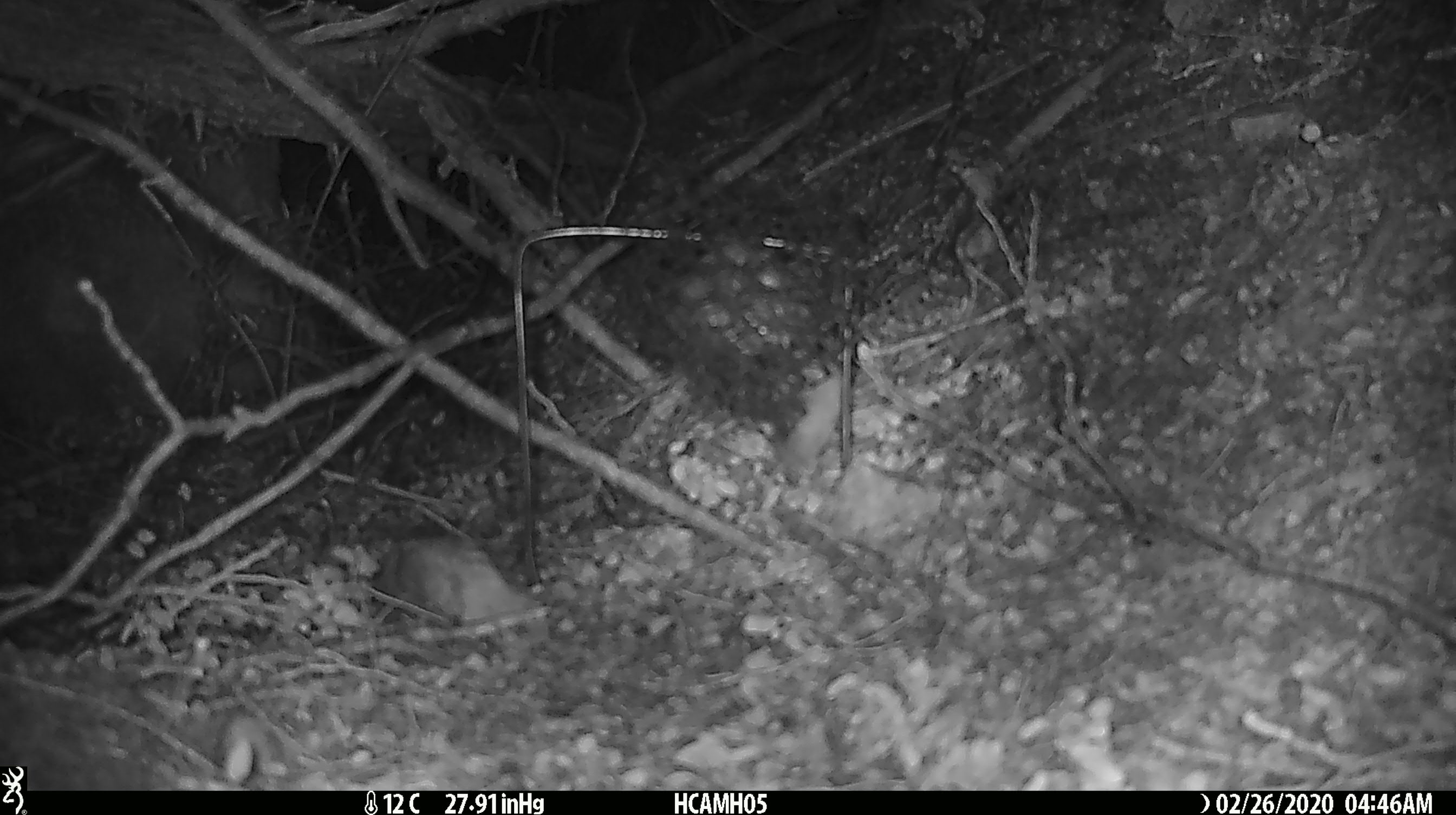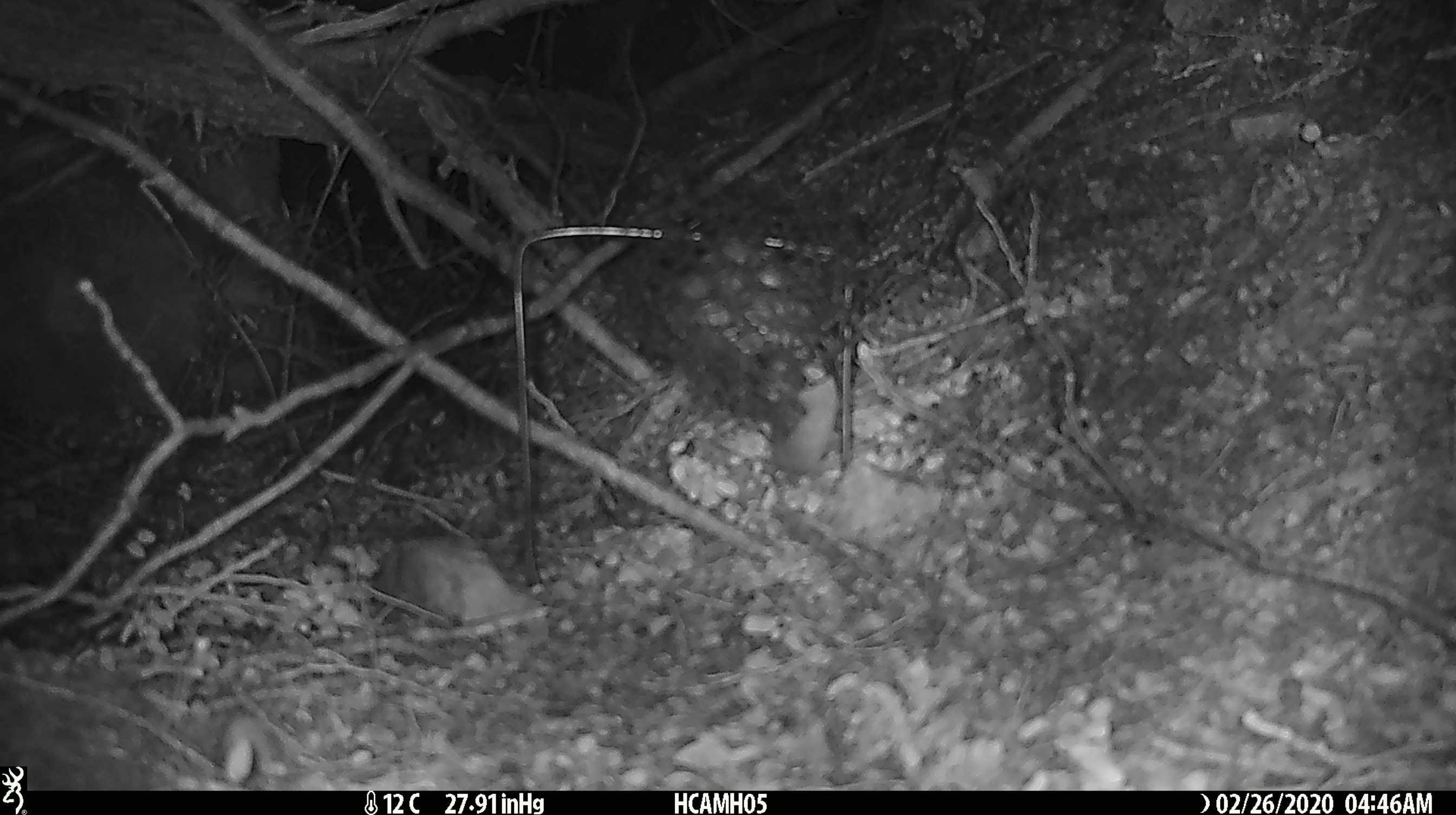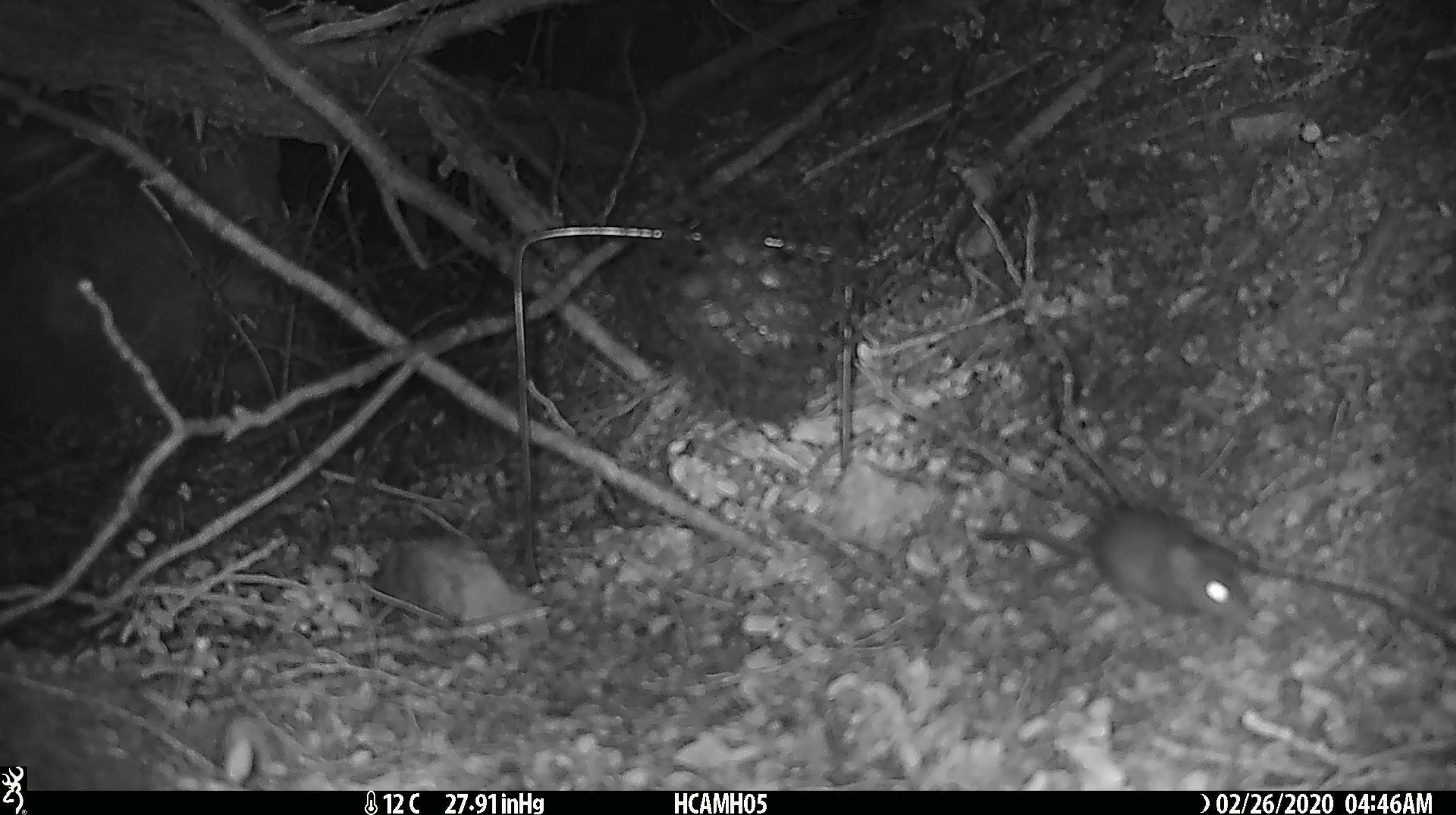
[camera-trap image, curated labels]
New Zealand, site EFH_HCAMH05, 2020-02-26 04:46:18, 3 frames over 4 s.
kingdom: Animalia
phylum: Chordata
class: Mammalia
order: Rodentia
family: Muridae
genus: Mus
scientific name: Mus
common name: mouse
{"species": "mouse (Mus)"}